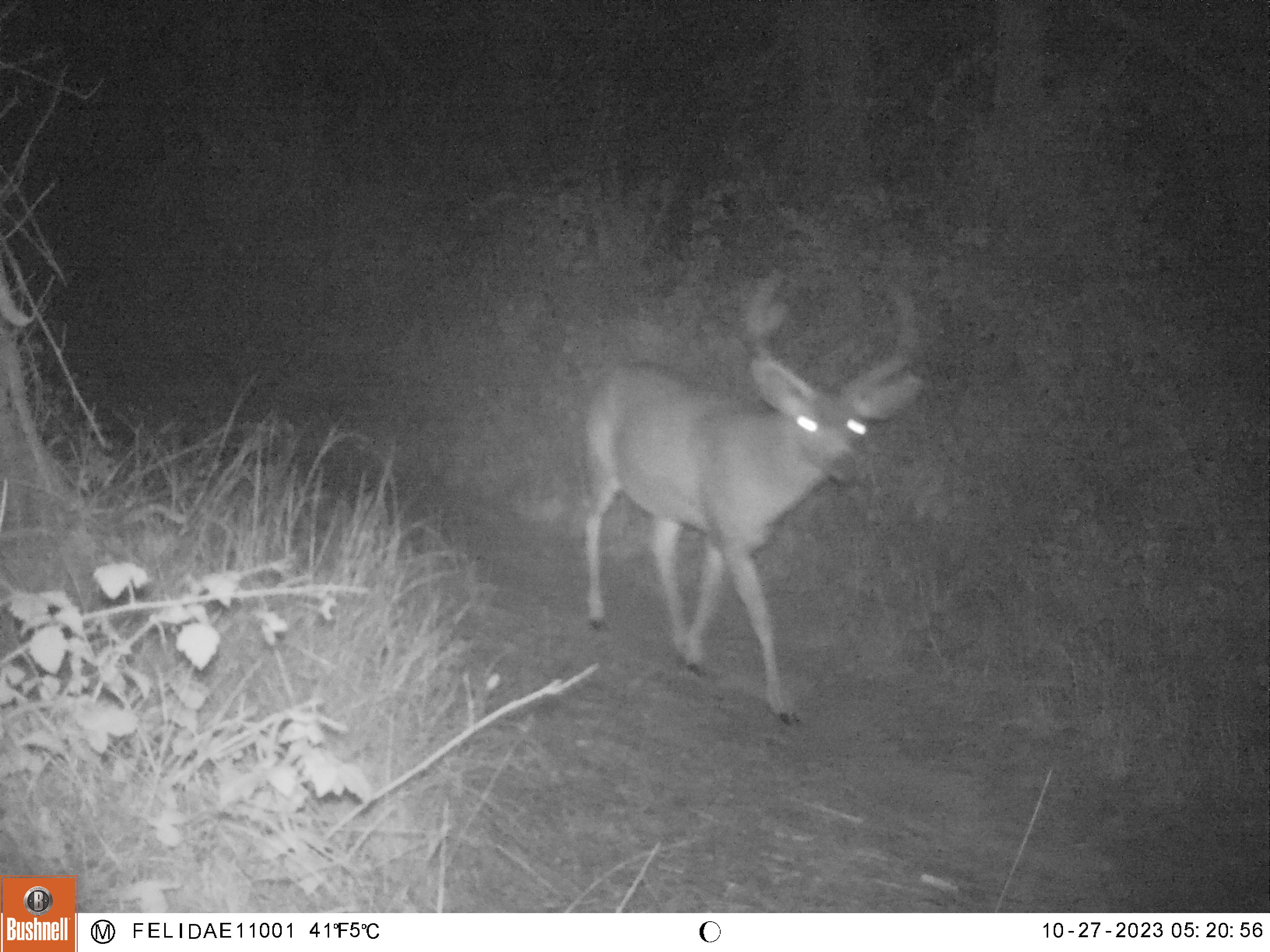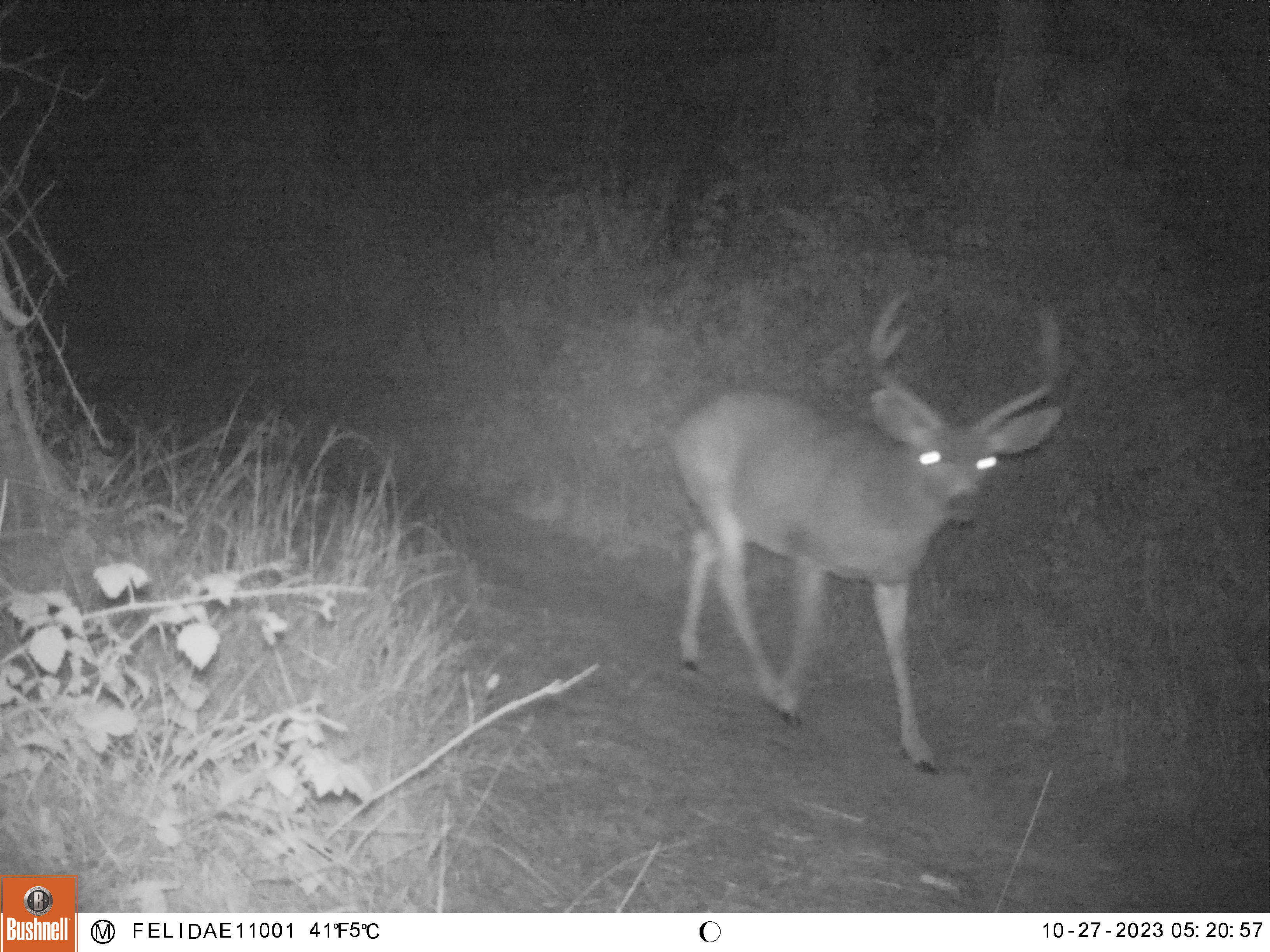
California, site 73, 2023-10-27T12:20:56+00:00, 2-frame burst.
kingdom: Animalia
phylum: Chordata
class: Mammalia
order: Artiodactyla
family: Cervidae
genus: Odocoileus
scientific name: Odocoileus hemionus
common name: mule deer